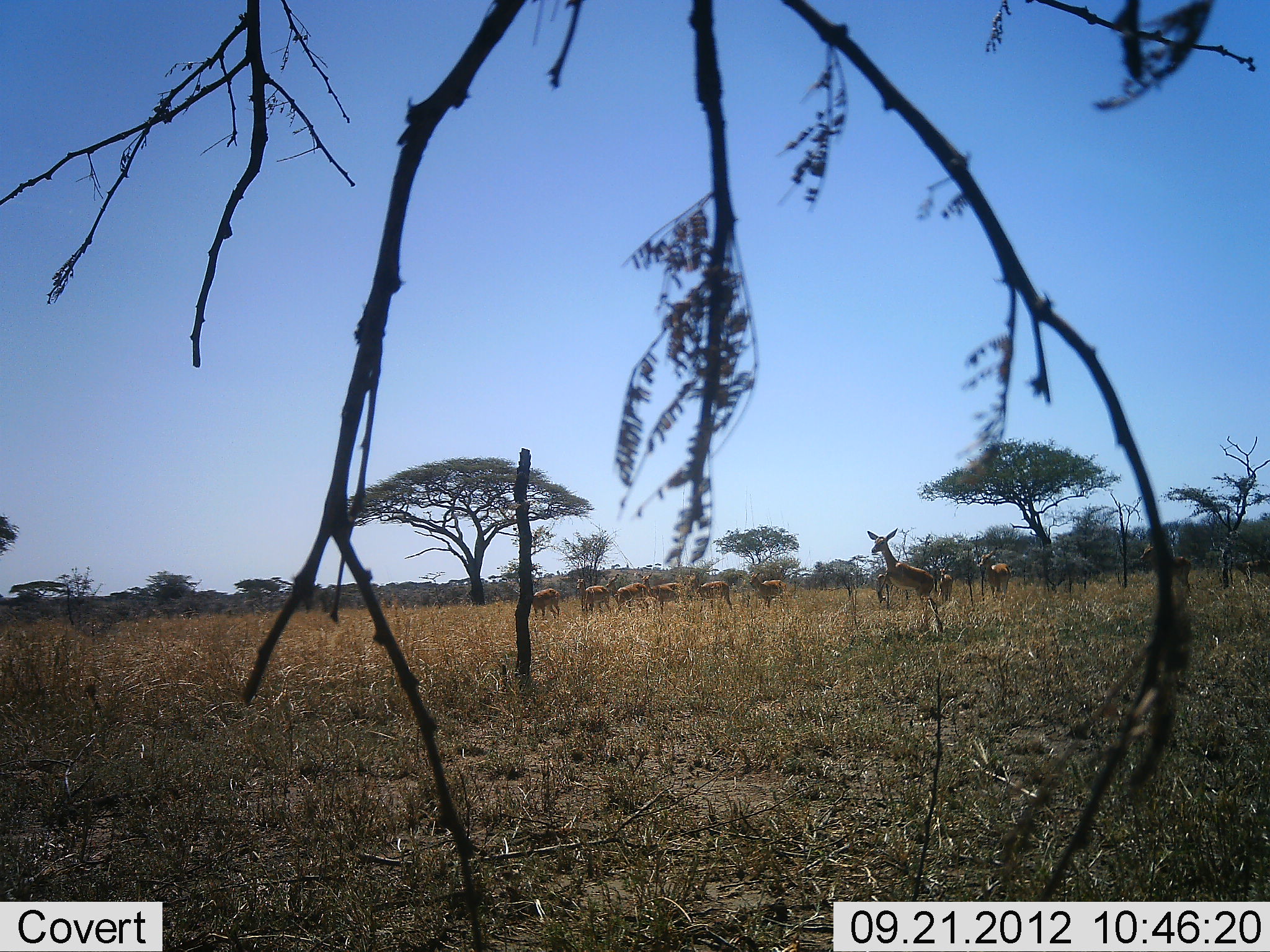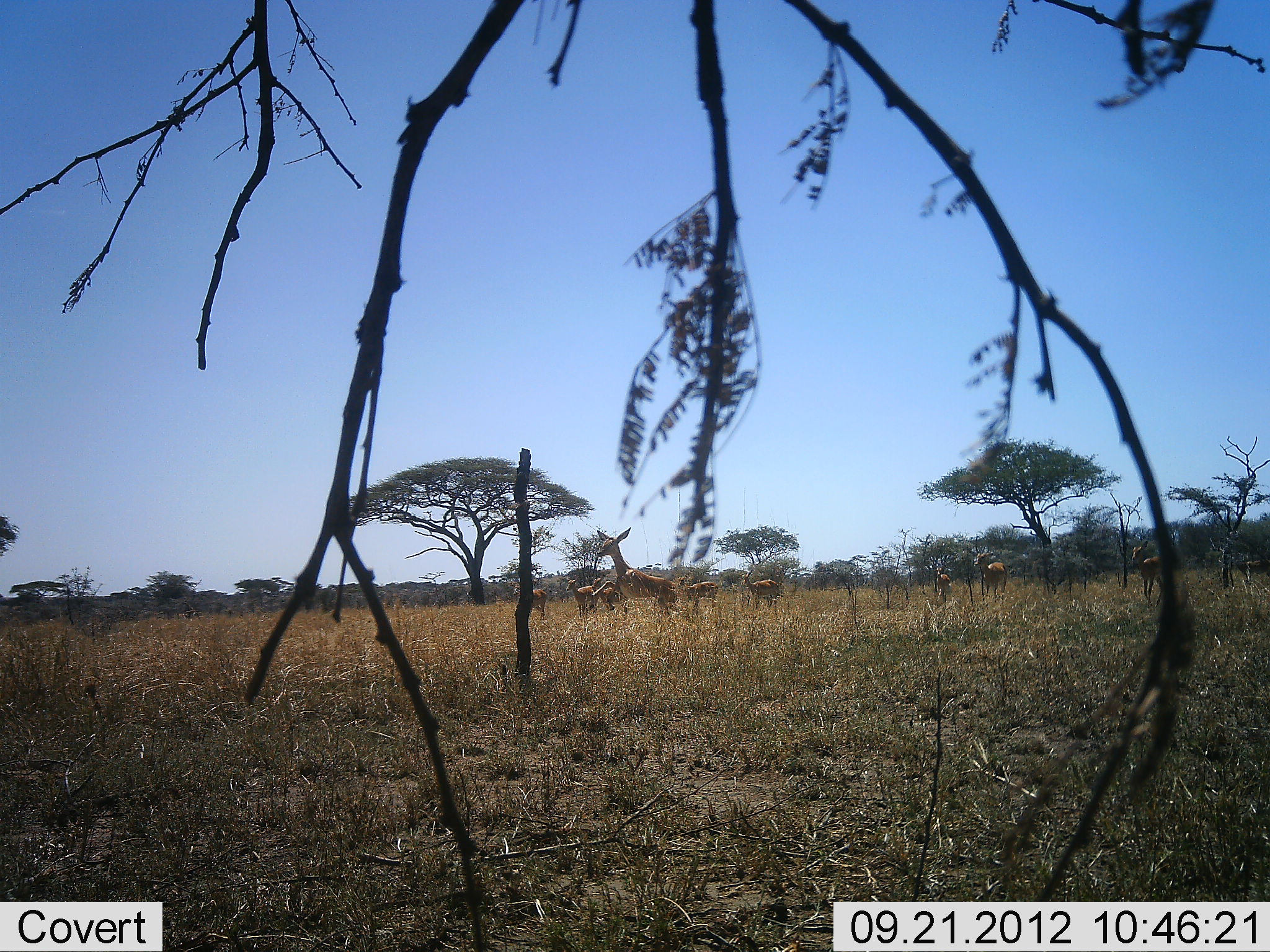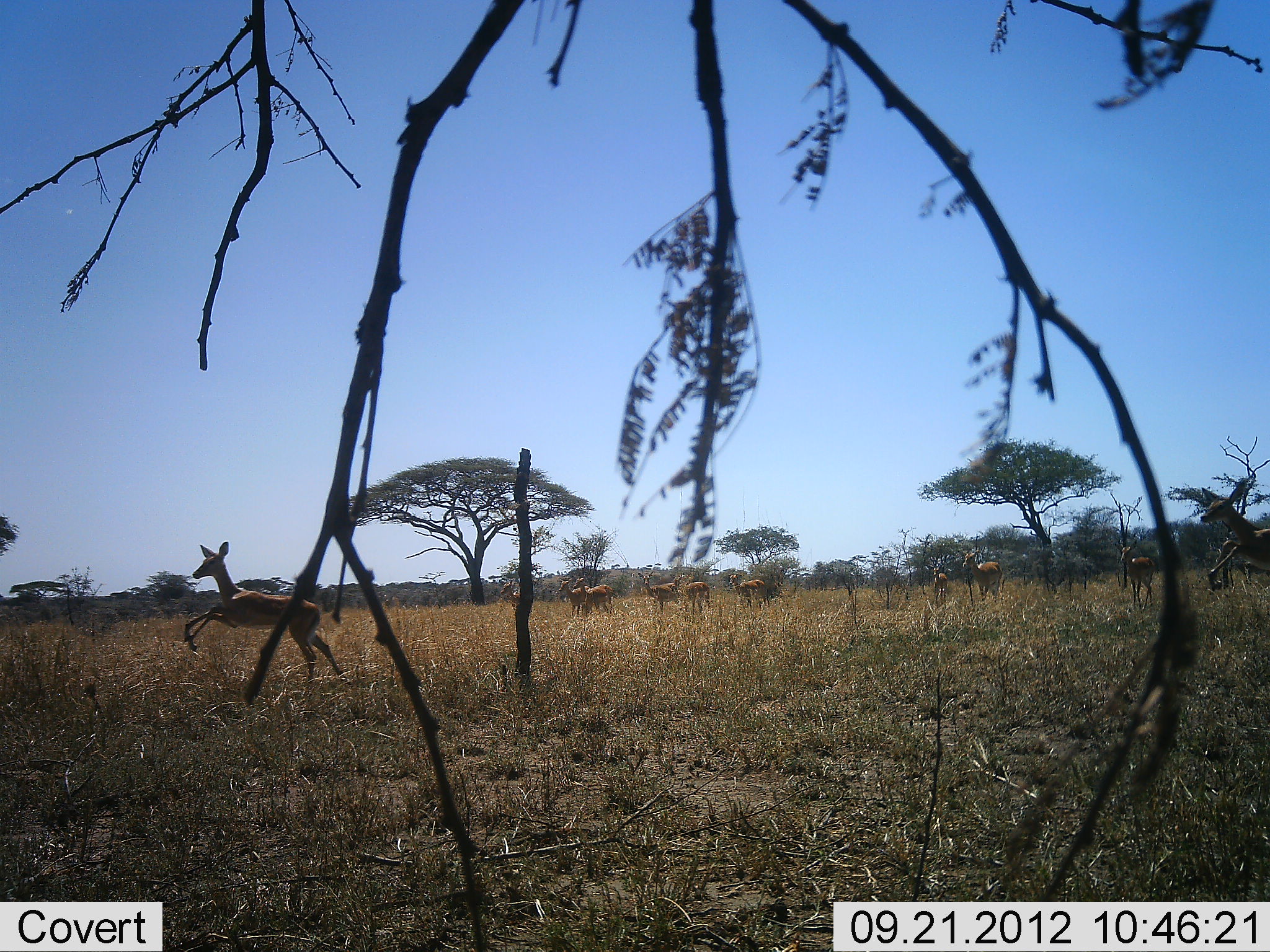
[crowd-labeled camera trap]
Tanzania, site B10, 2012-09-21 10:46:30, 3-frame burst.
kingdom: Animalia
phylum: Chordata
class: Mammalia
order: Artiodactyla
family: Bovidae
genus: Aepyceros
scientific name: Aepyceros melampus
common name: impala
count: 11-50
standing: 60%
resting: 0%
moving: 90%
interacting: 0%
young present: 10%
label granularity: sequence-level